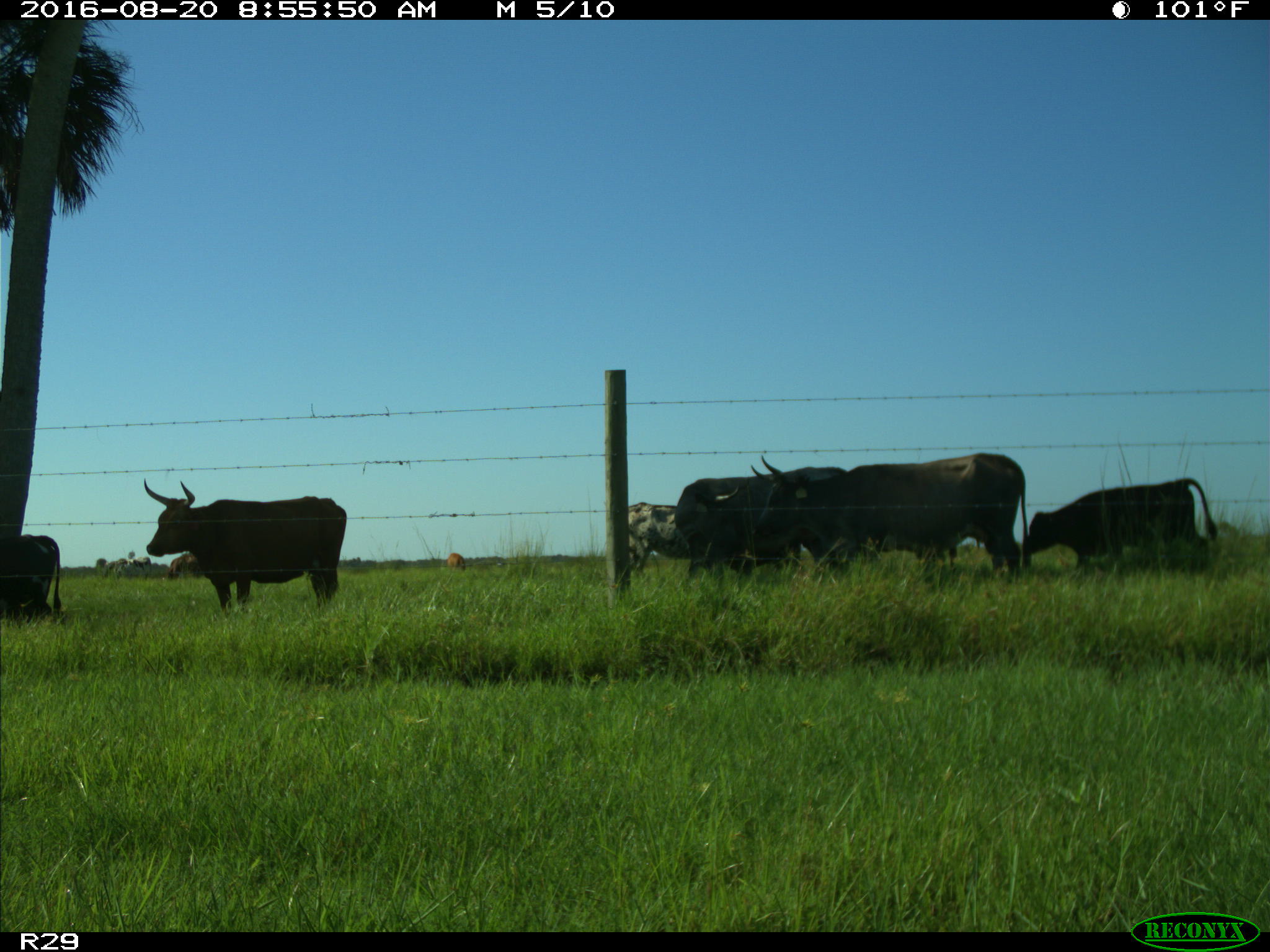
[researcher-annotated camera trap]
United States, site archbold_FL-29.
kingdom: Animalia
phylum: Chordata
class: Mammalia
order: Artiodactyla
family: Bovidae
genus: Bos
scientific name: Bos taurus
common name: domestic cow